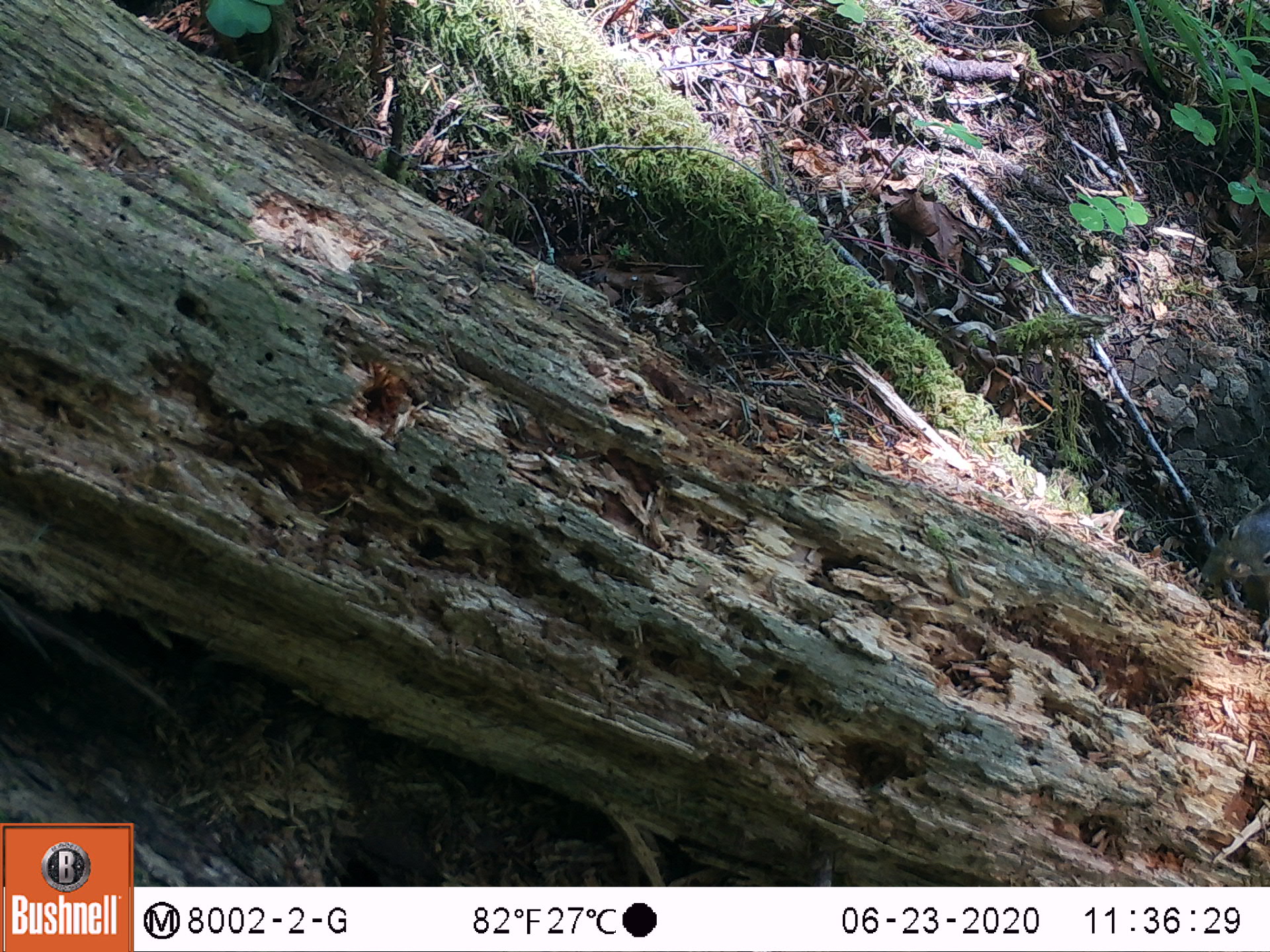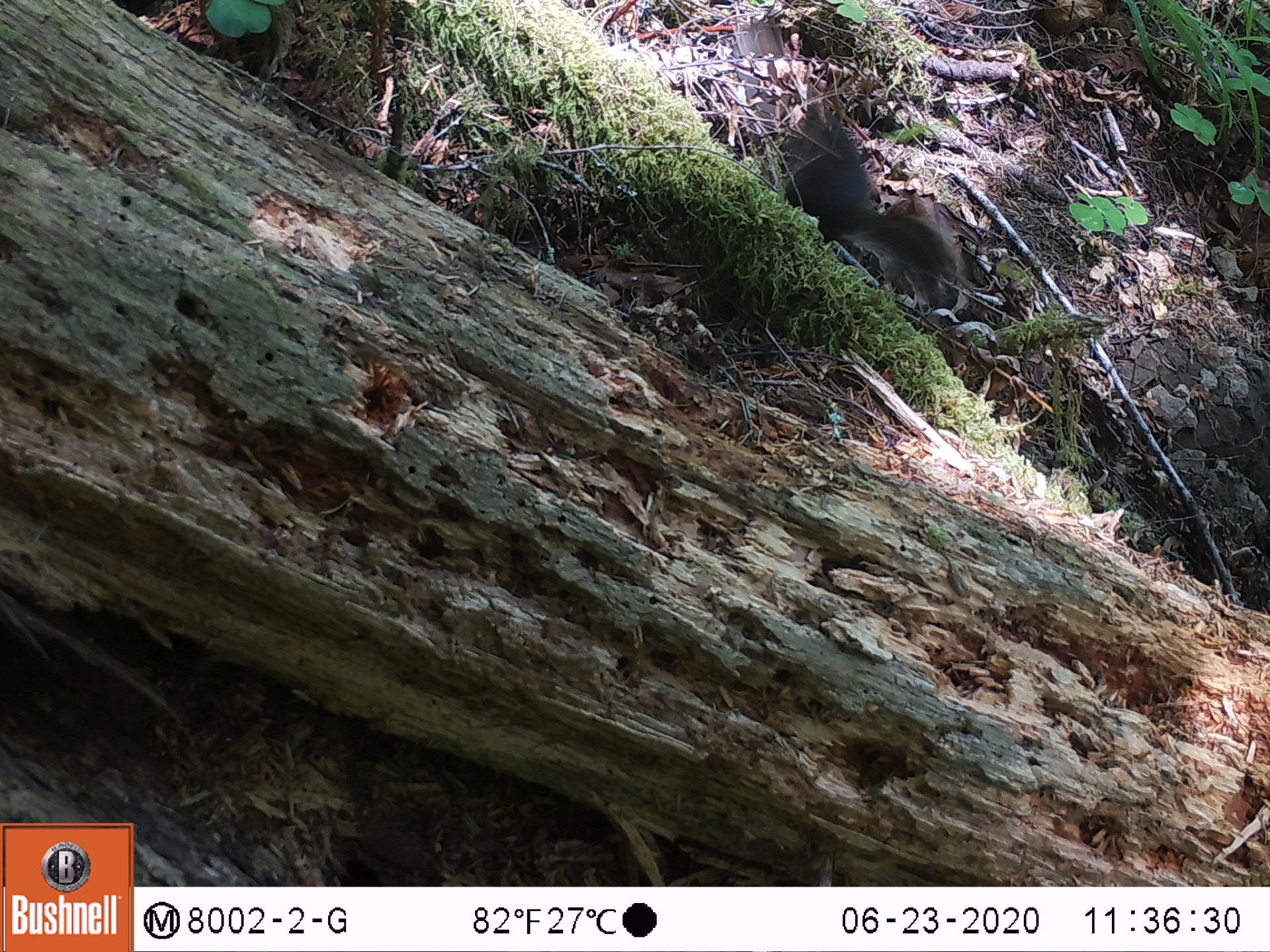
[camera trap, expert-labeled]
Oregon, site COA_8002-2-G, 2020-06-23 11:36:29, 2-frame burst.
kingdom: Animalia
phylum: Chordata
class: Mammalia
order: Rodentia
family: Sciuridae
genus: Tamiasciurus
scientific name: Tamiasciurus douglasii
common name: douglas squirrel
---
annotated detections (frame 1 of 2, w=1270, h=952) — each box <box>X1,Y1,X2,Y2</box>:
douglas squirrel: <box>1194,506,1269,629</box>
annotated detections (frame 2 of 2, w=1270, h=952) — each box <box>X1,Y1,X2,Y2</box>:
douglas squirrel: <box>781,97,958,295</box>